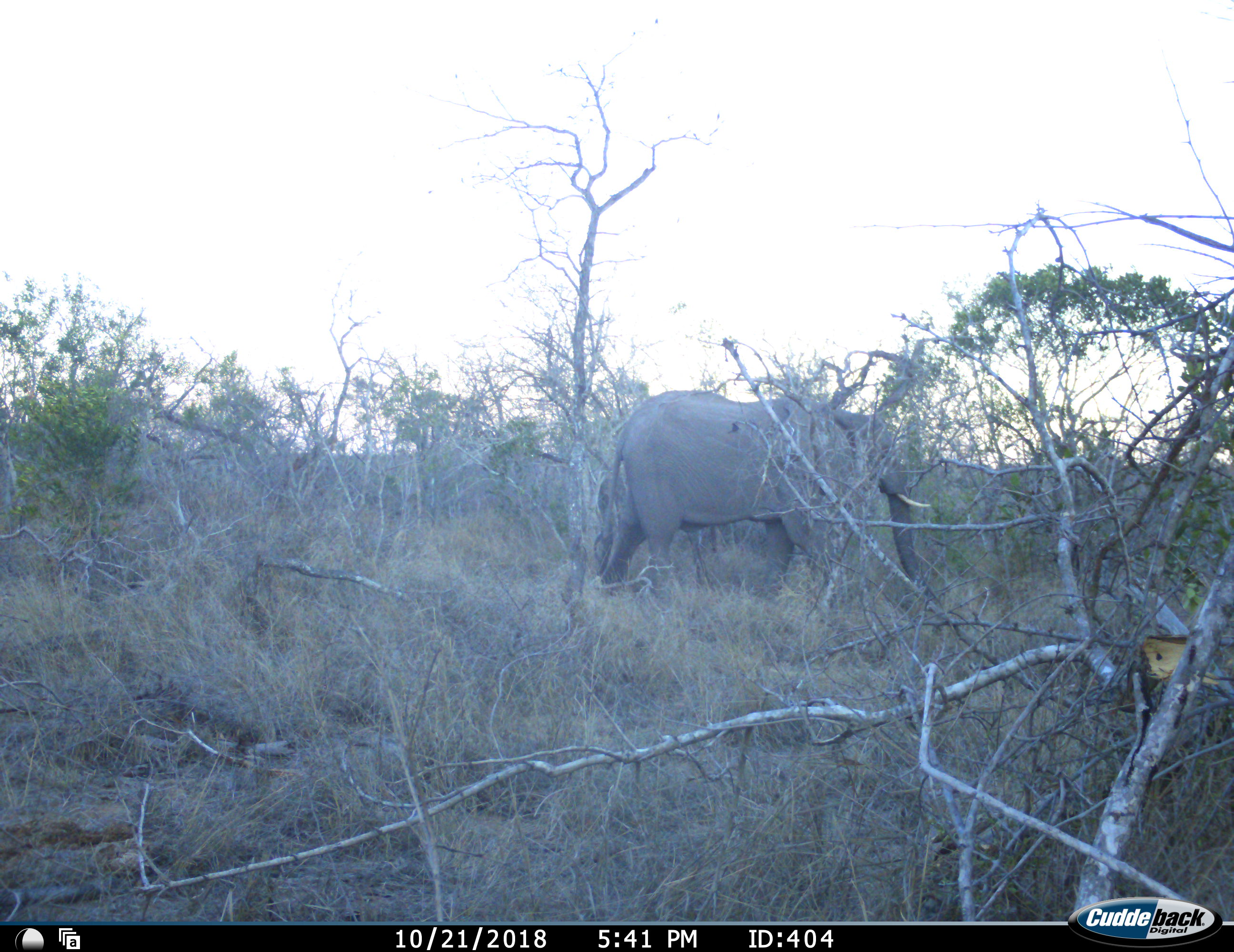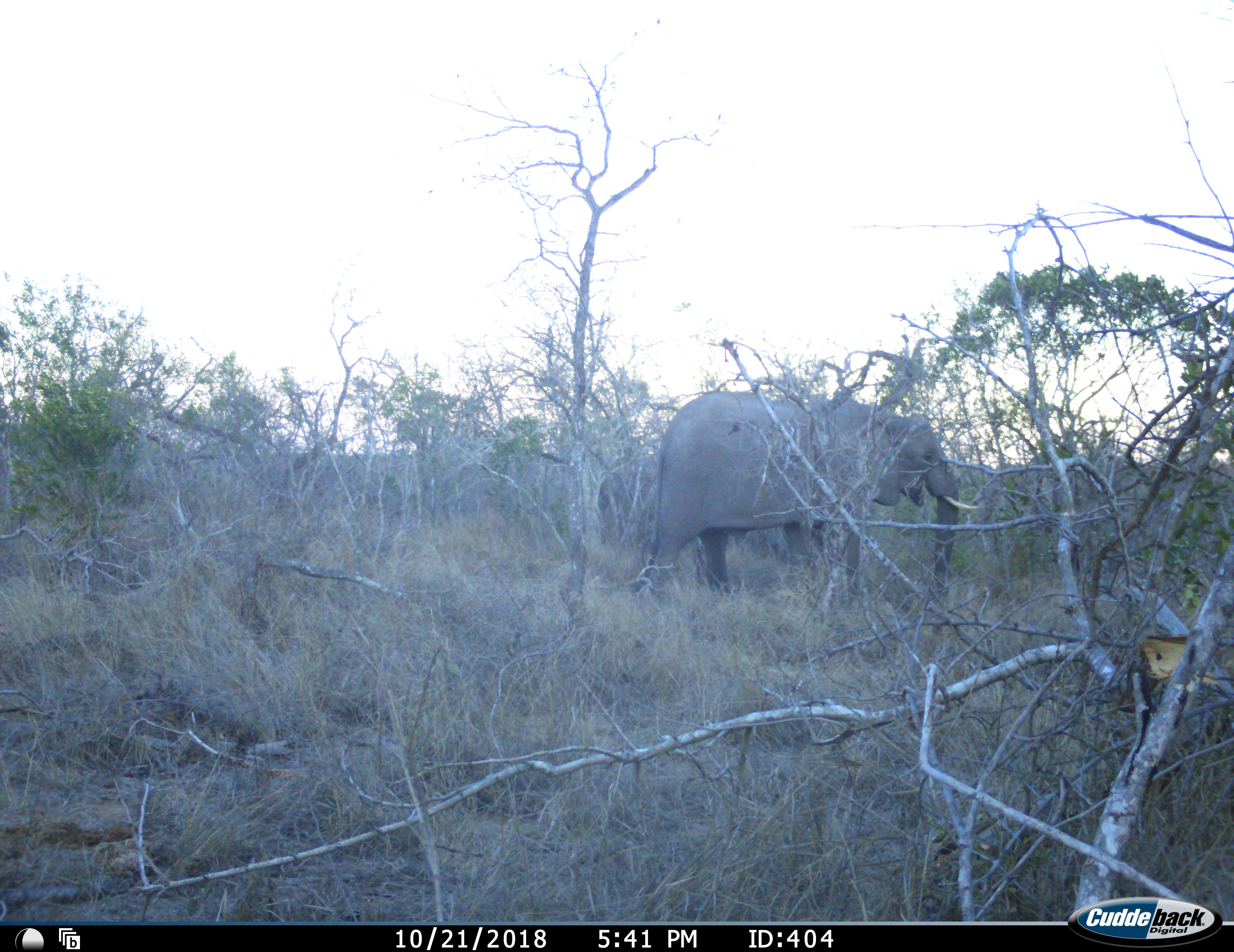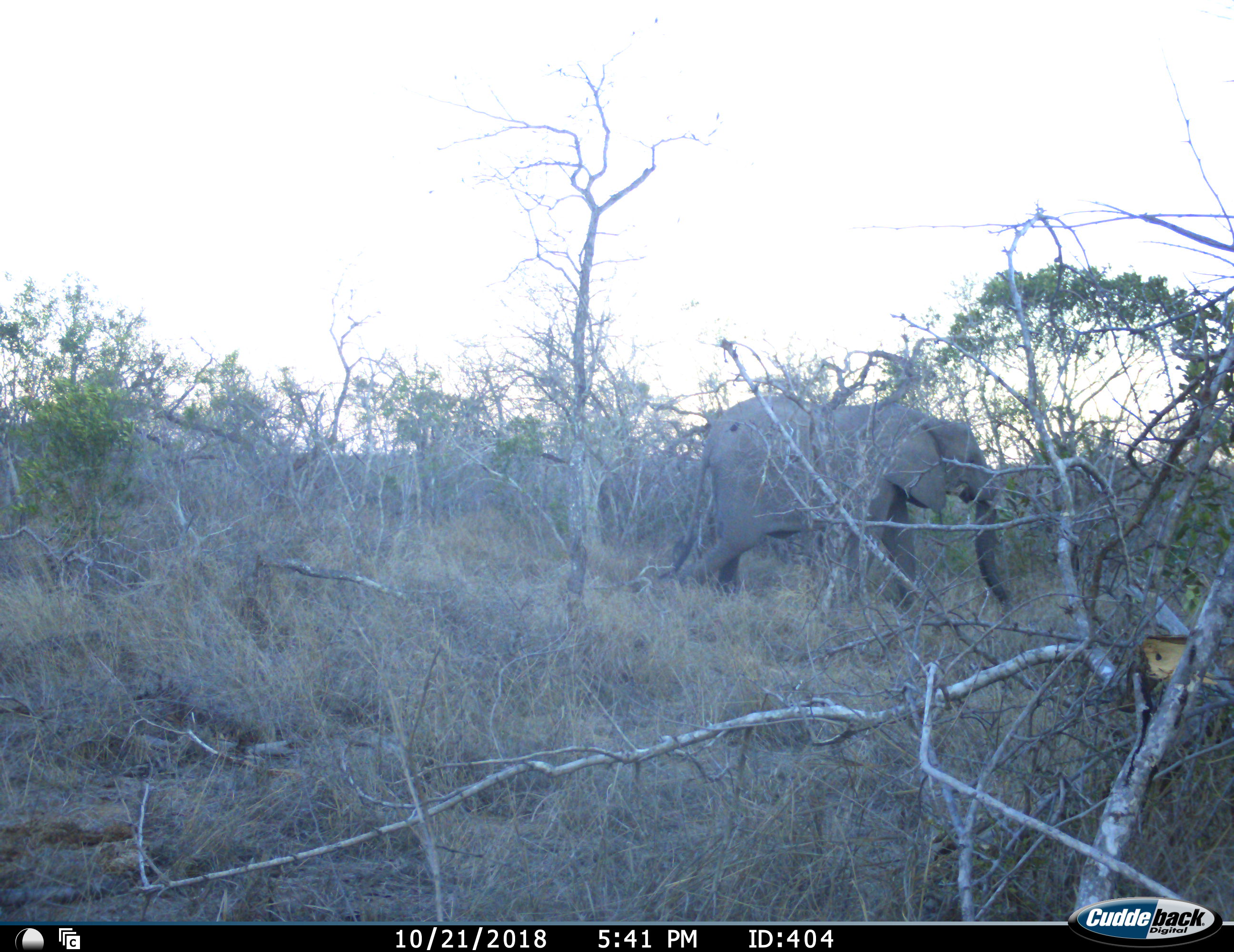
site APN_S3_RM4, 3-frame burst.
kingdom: Animalia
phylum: Chordata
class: Mammalia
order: Proboscidea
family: Elephantidae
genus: Loxodonta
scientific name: Loxodonta africana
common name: african bush elephant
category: elephant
Elephant (african bush elephant) (Loxodonta africana), count 1. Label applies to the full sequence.